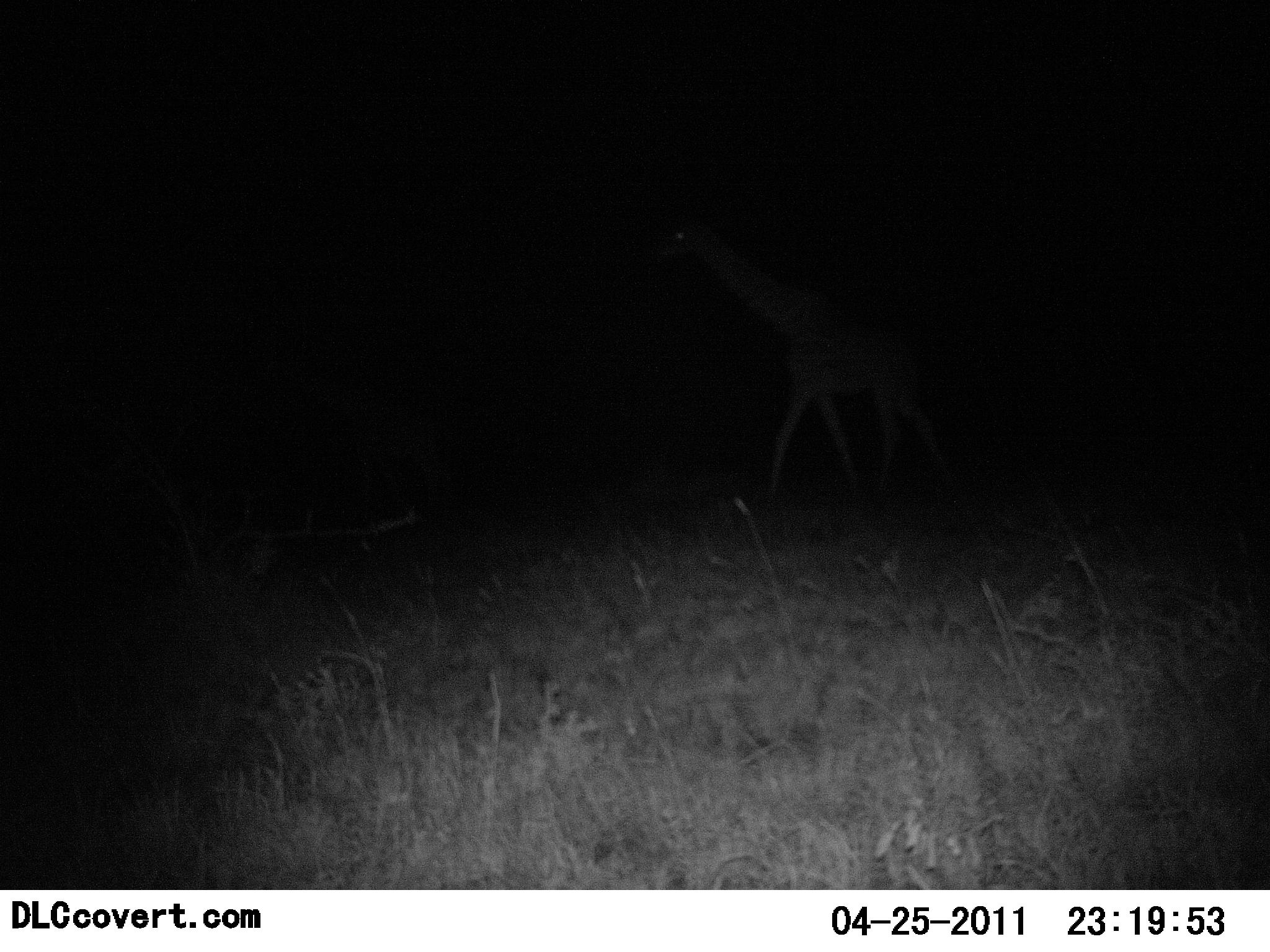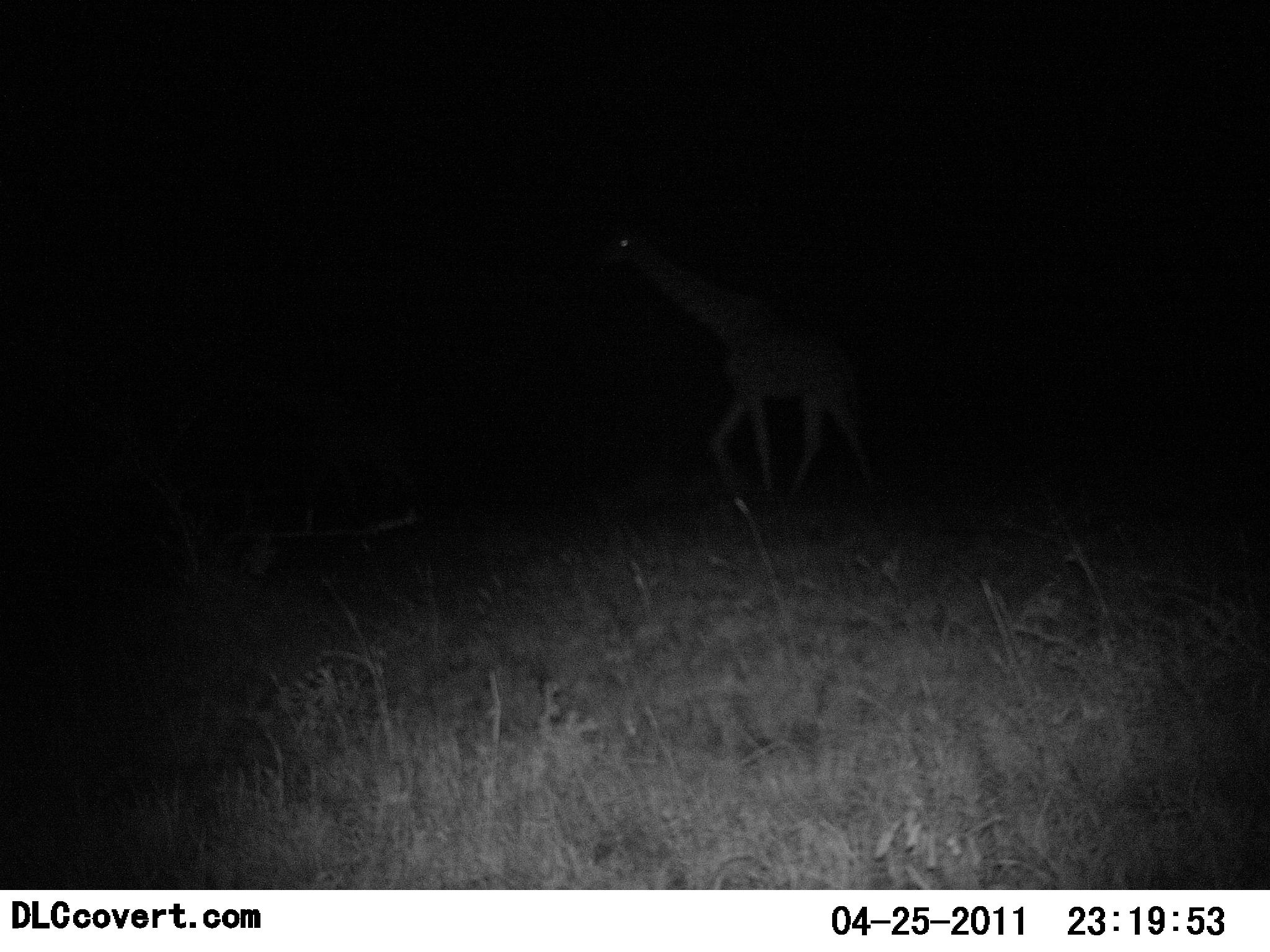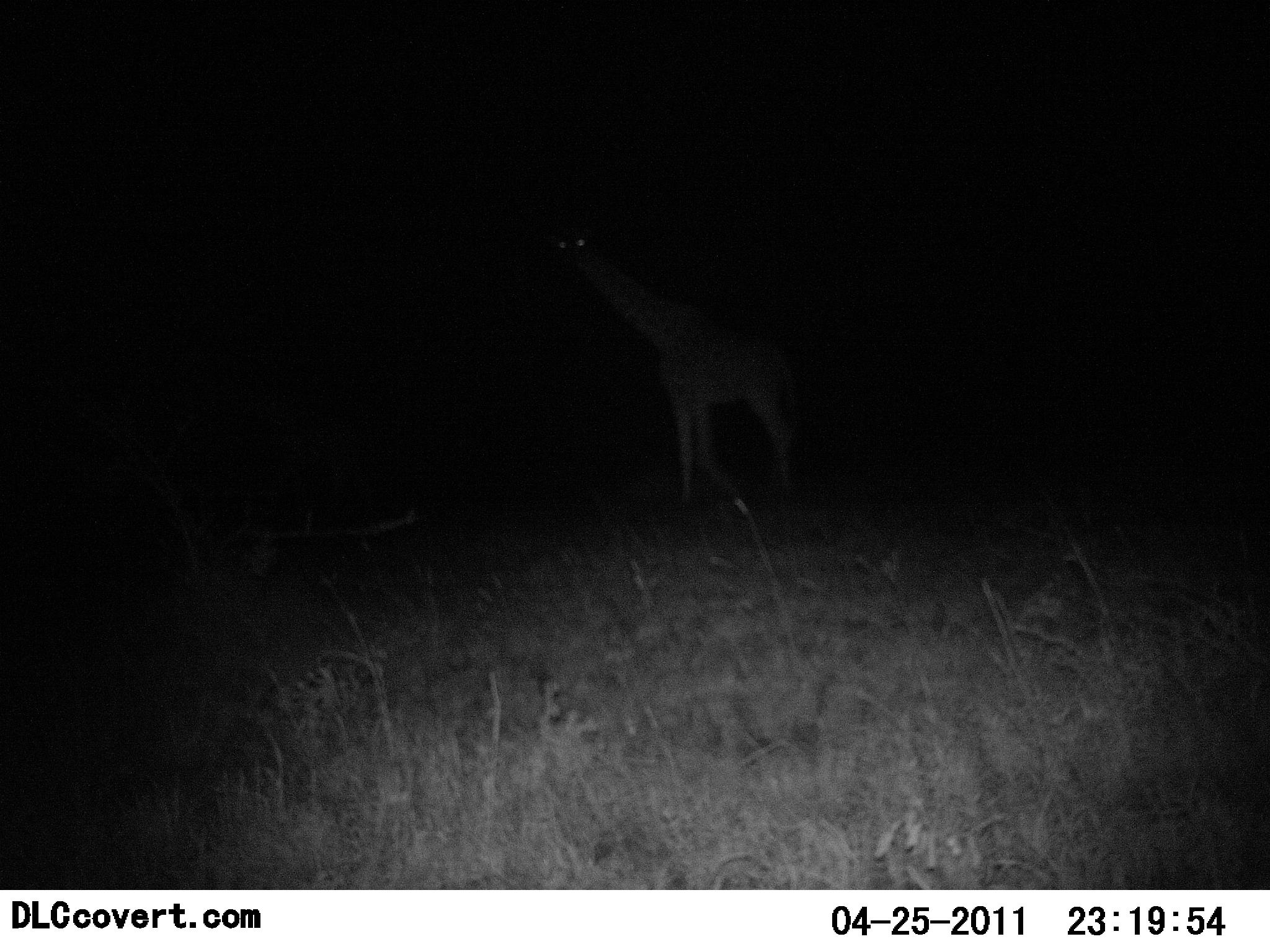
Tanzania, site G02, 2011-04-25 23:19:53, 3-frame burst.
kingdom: Animalia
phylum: Chordata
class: Mammalia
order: Artiodactyla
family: Giraffidae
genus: Giraffa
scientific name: Giraffa camelopardalis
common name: giraffe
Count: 1.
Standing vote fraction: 19%.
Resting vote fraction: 0%.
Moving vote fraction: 81%.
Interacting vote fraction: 0%.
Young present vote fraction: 0%.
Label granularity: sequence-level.